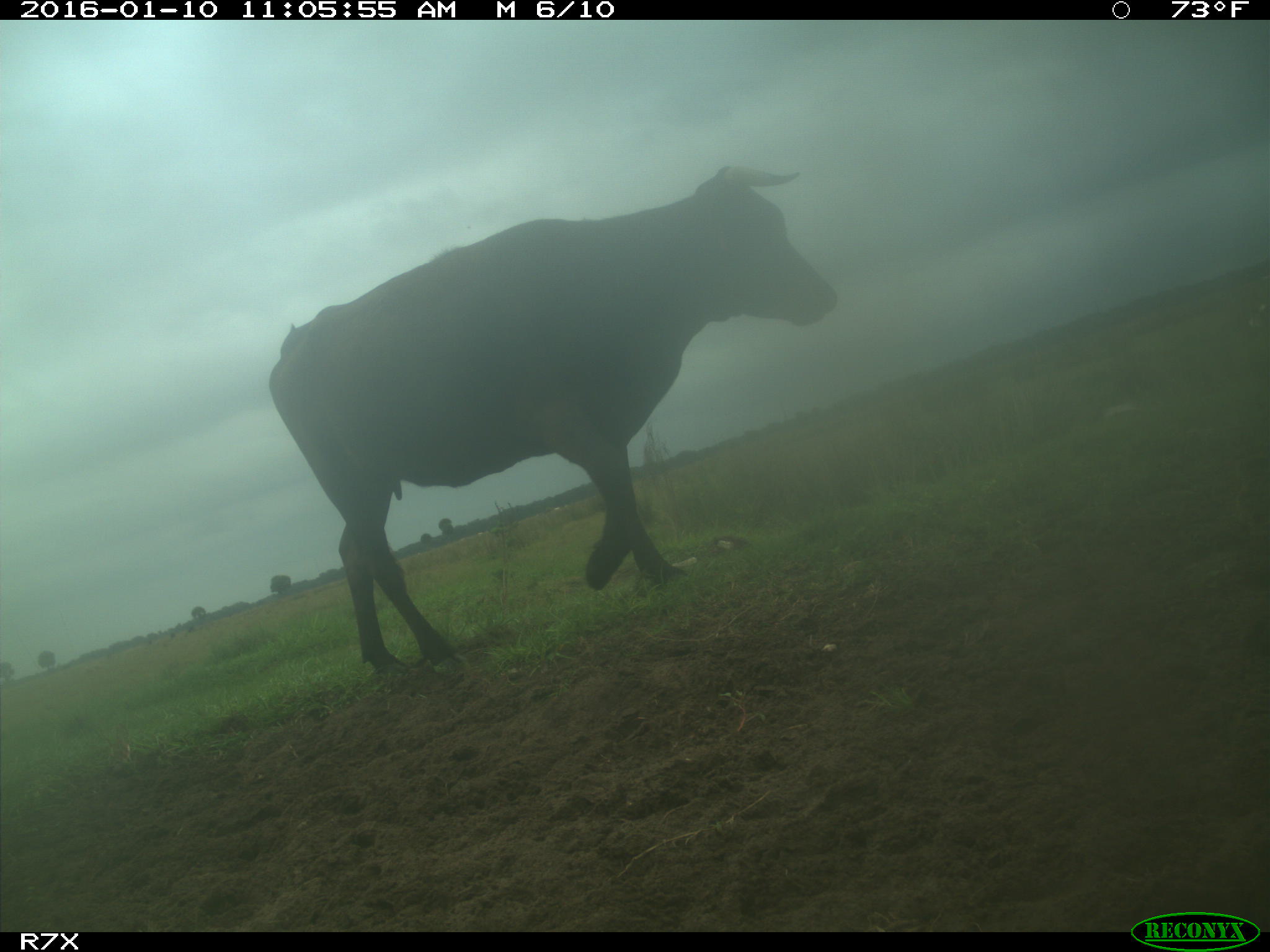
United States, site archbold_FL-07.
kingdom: Animalia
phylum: Chordata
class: Mammalia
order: Artiodactyla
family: Bovidae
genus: Bos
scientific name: Bos taurus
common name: domestic cow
Bos taurus (domestic cow).